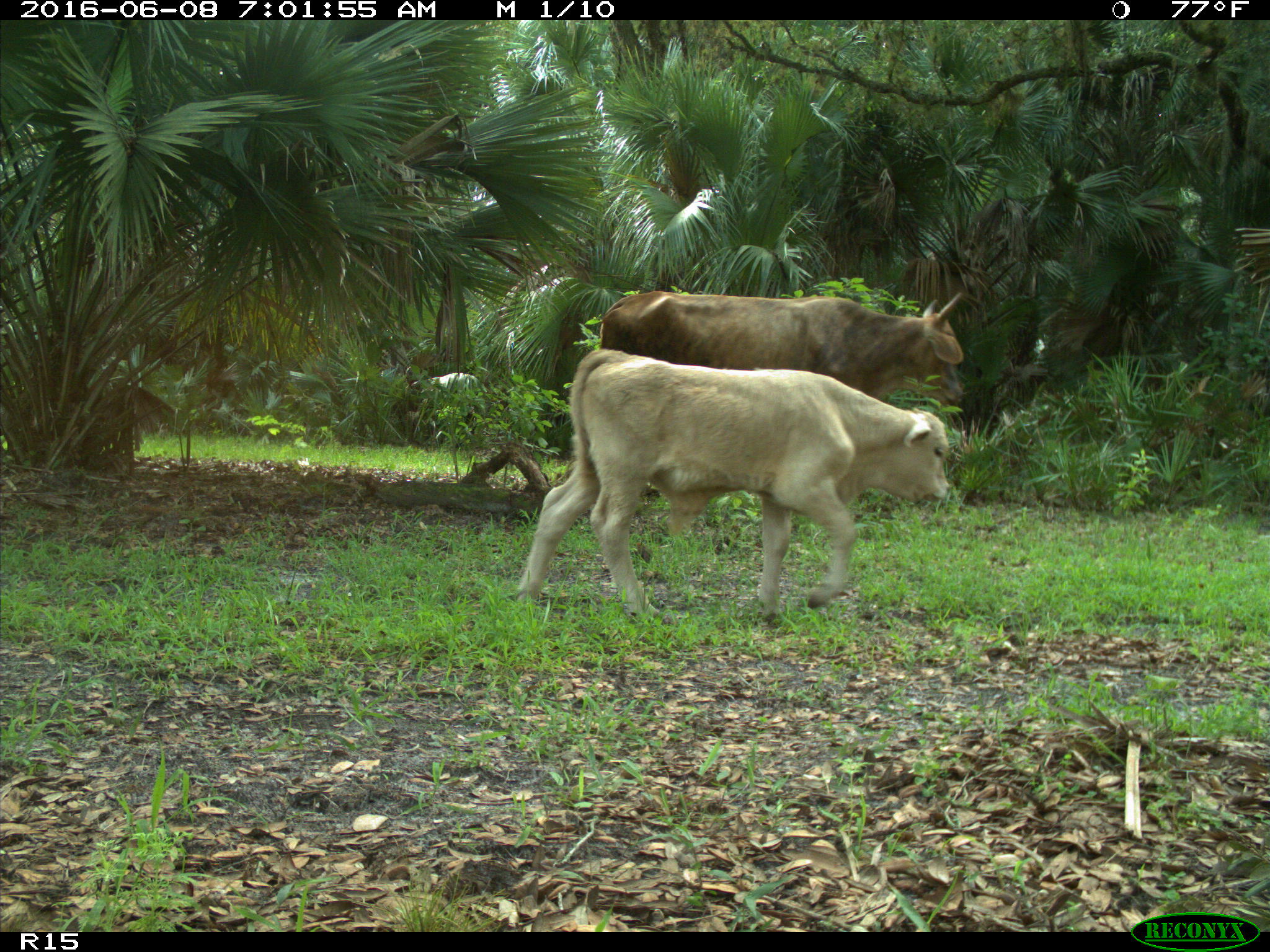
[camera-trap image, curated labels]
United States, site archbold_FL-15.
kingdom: Animalia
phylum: Chordata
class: Mammalia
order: Artiodactyla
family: Bovidae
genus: Bos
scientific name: Bos taurus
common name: domestic cow